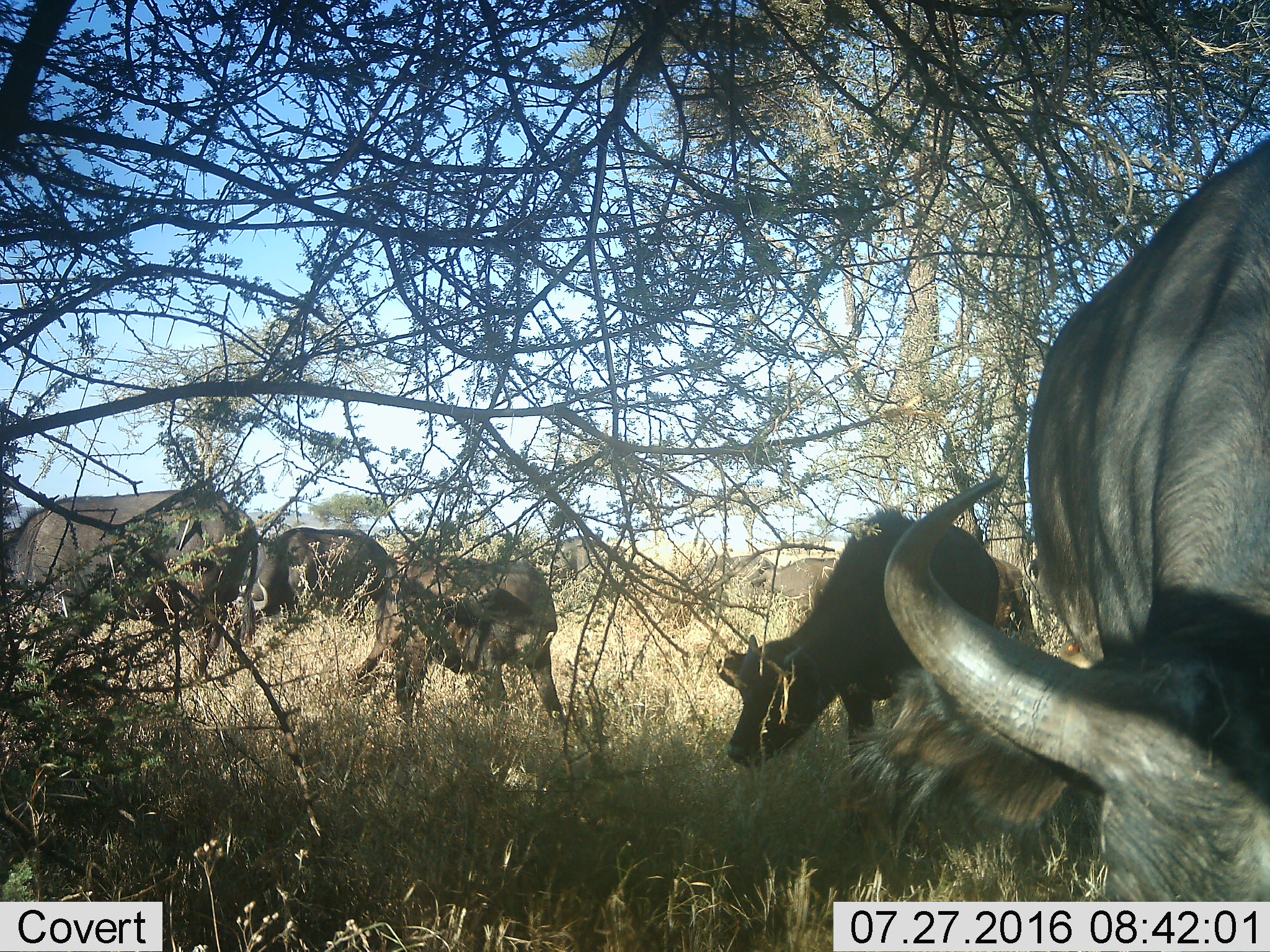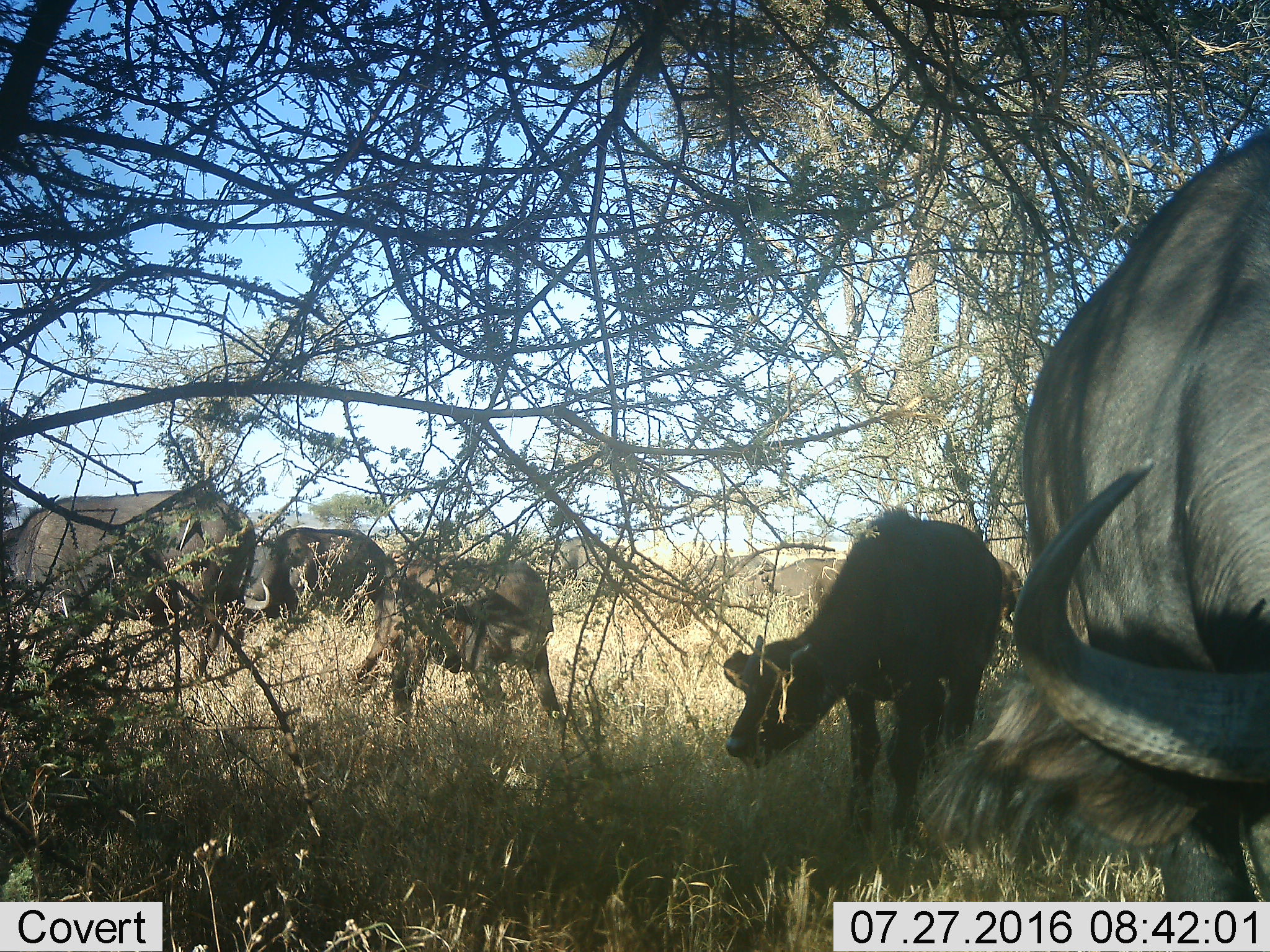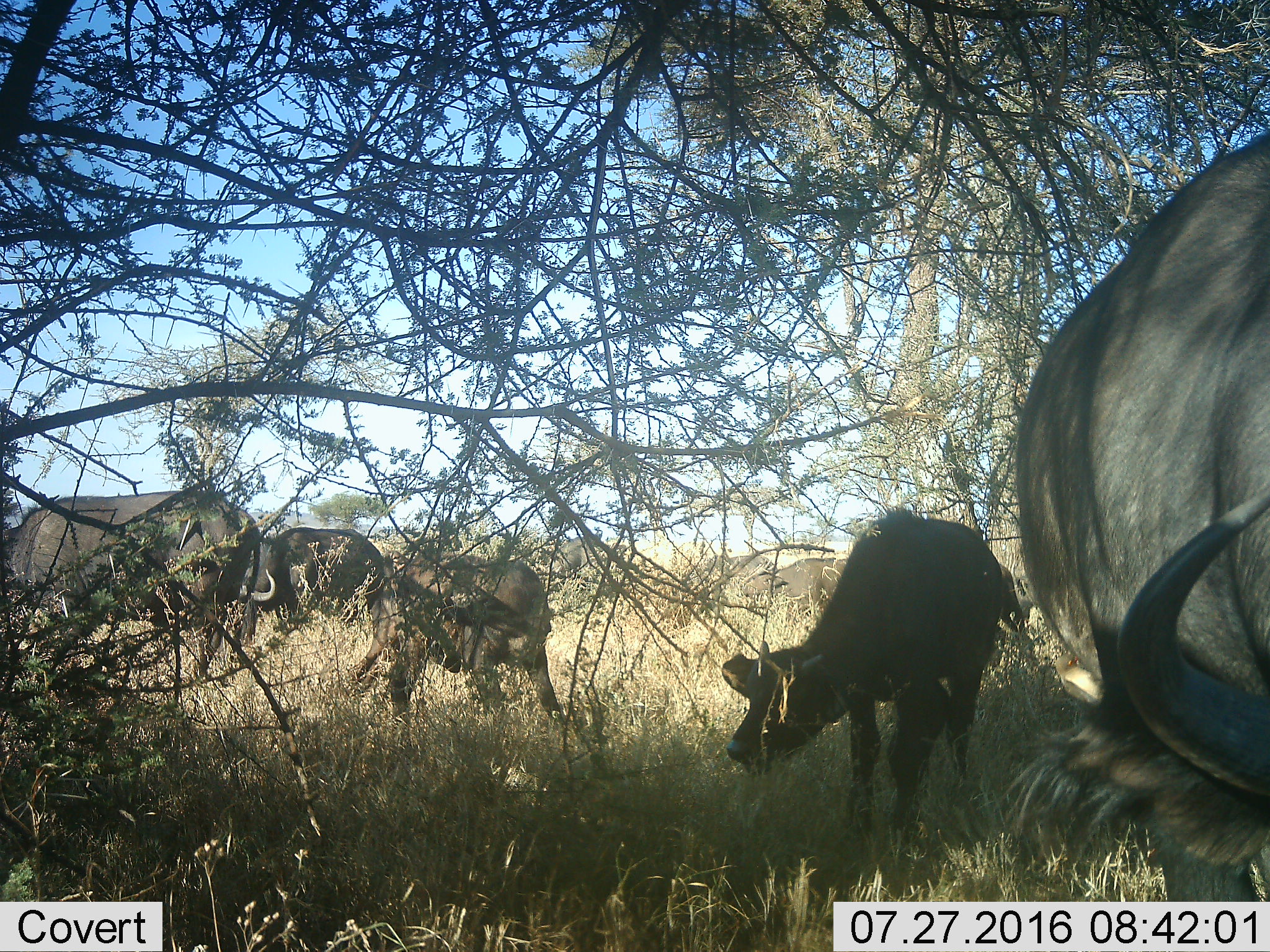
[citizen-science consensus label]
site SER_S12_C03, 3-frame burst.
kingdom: Animalia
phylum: Chordata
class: Mammalia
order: Artiodactyla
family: Bovidae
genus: Syncerus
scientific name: Syncerus caffer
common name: african buffalo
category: buffalo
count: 8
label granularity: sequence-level